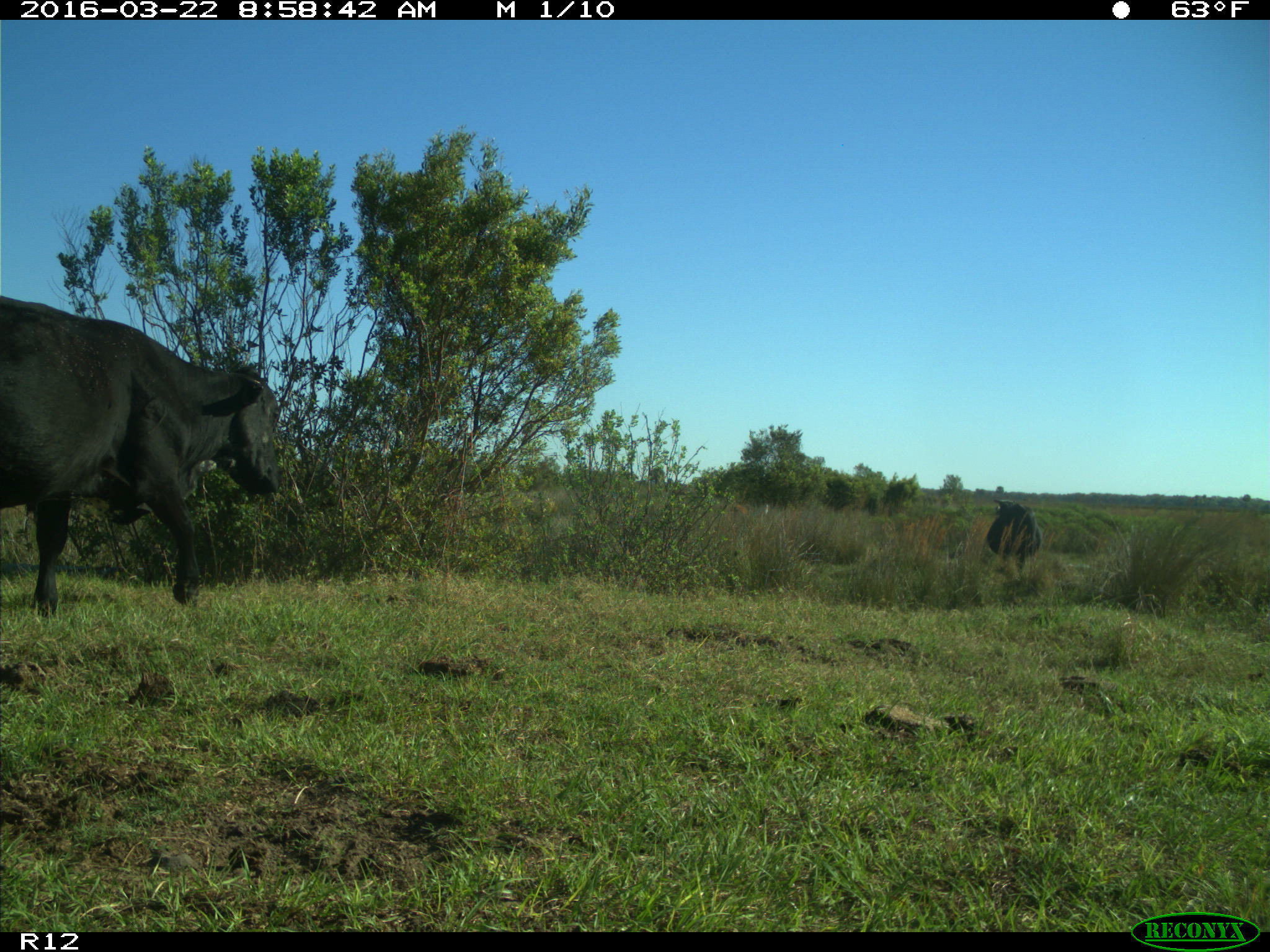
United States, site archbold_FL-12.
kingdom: Animalia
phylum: Chordata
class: Mammalia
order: Artiodactyla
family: Bovidae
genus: Bos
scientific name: Bos taurus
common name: domestic cow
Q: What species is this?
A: Bos taurus (domestic cow).